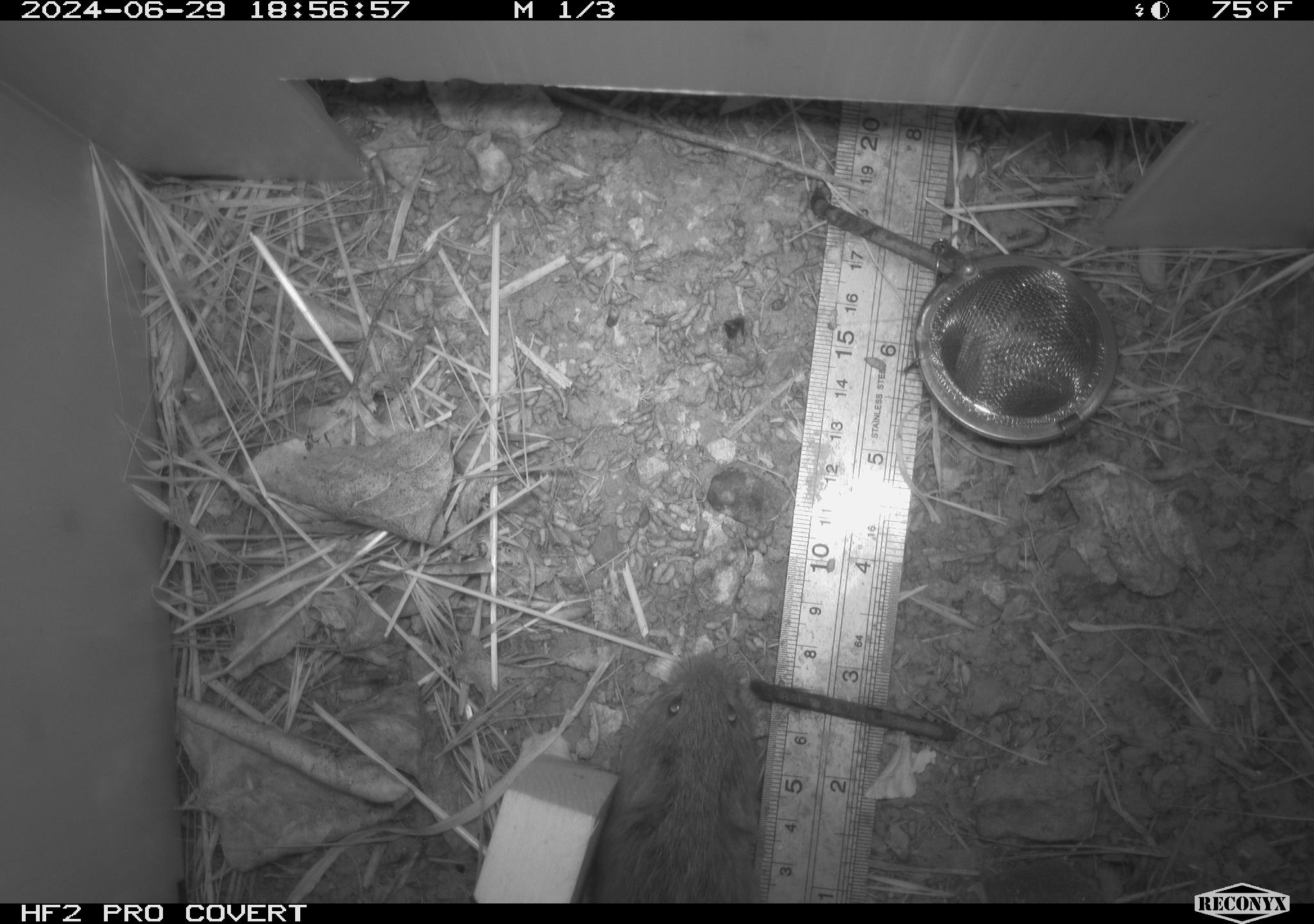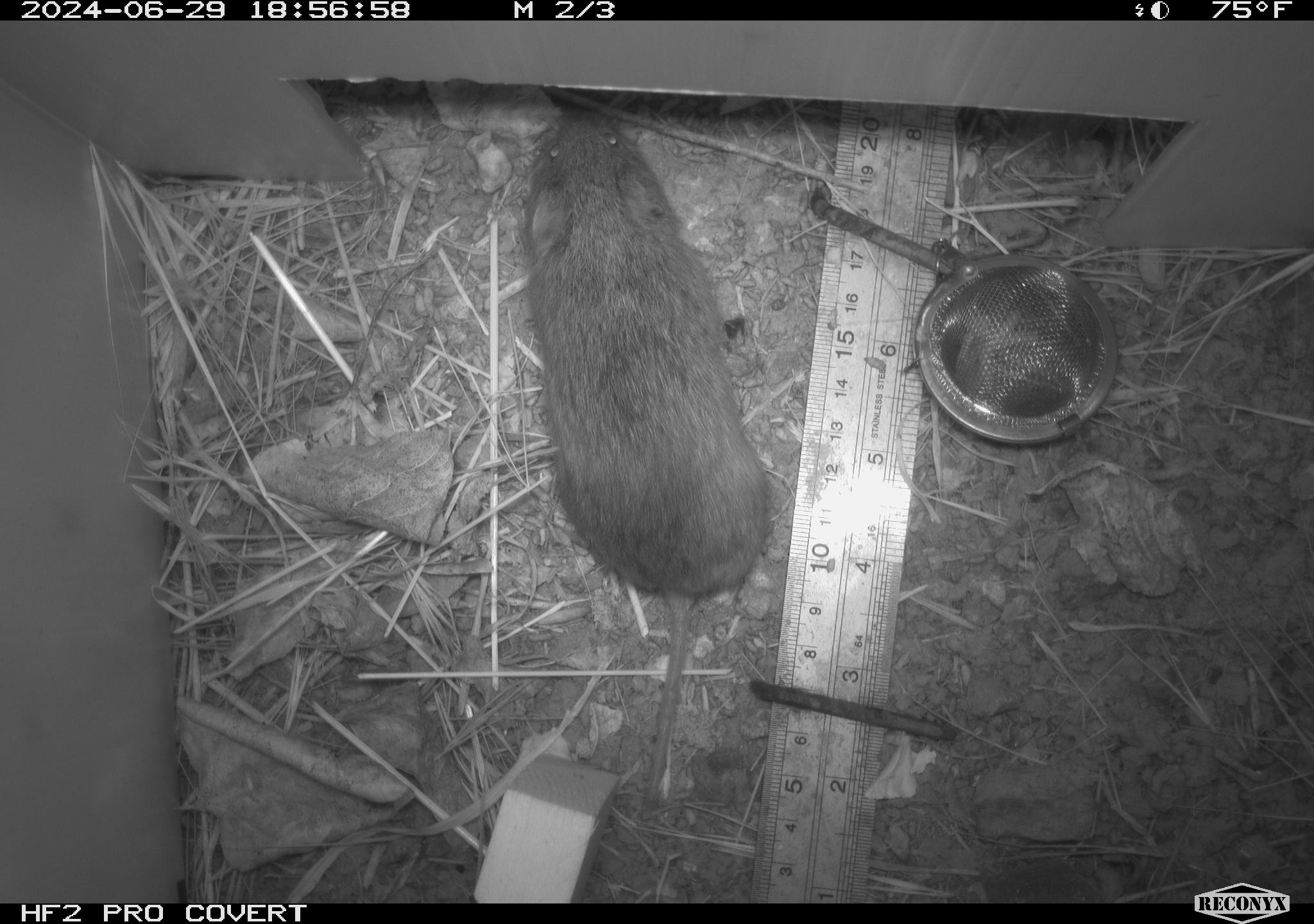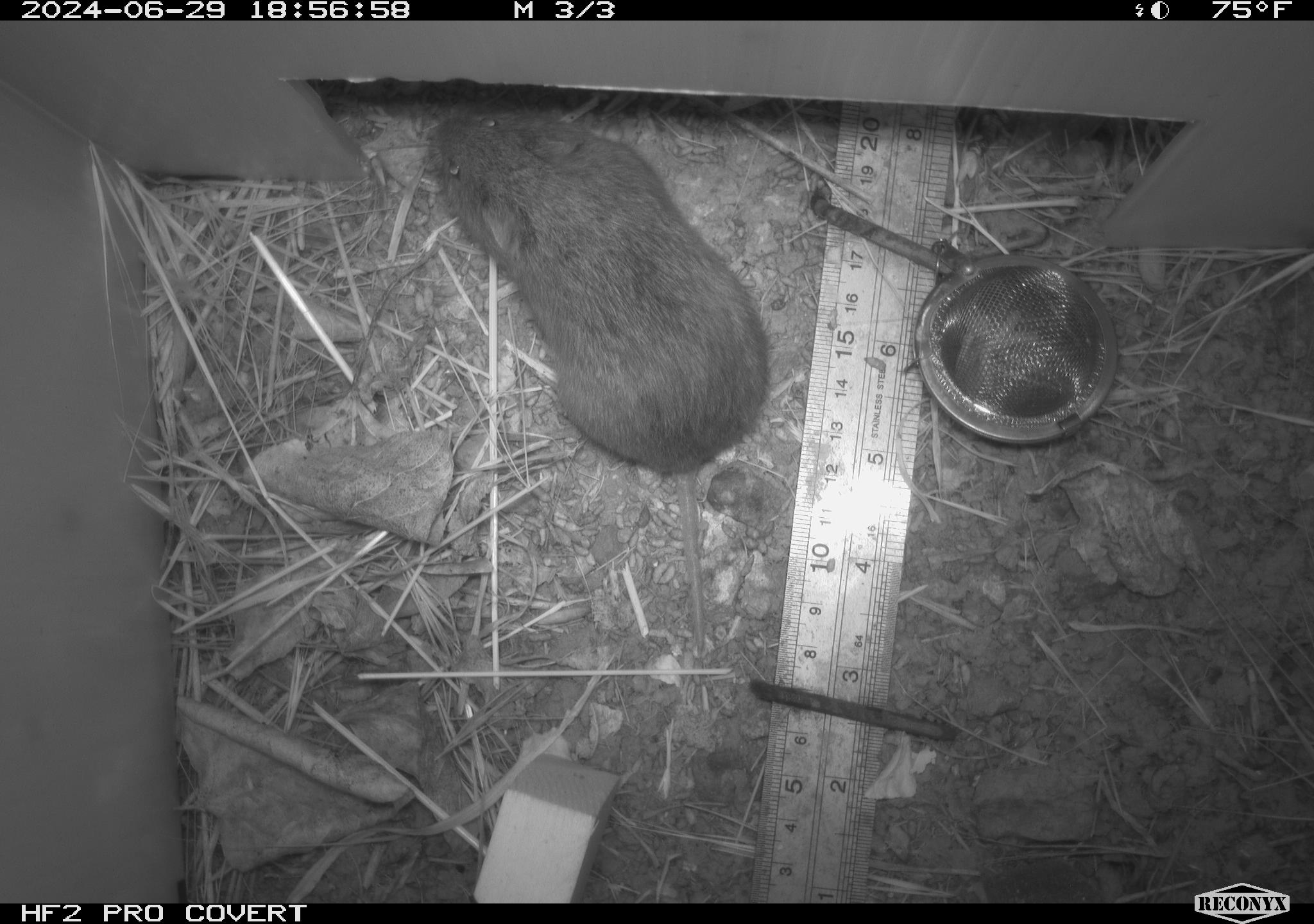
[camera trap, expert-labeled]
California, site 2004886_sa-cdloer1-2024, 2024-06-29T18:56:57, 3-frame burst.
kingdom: Animalia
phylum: Chordata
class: Mammalia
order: Rodentia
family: Cricetidae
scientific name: Arvicolinae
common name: voles, lemmings, and muskrats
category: arvicolinae subfamily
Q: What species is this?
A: Arvicolinae subfamily (voles, lemmings, and muskrats) (Arvicolinae).